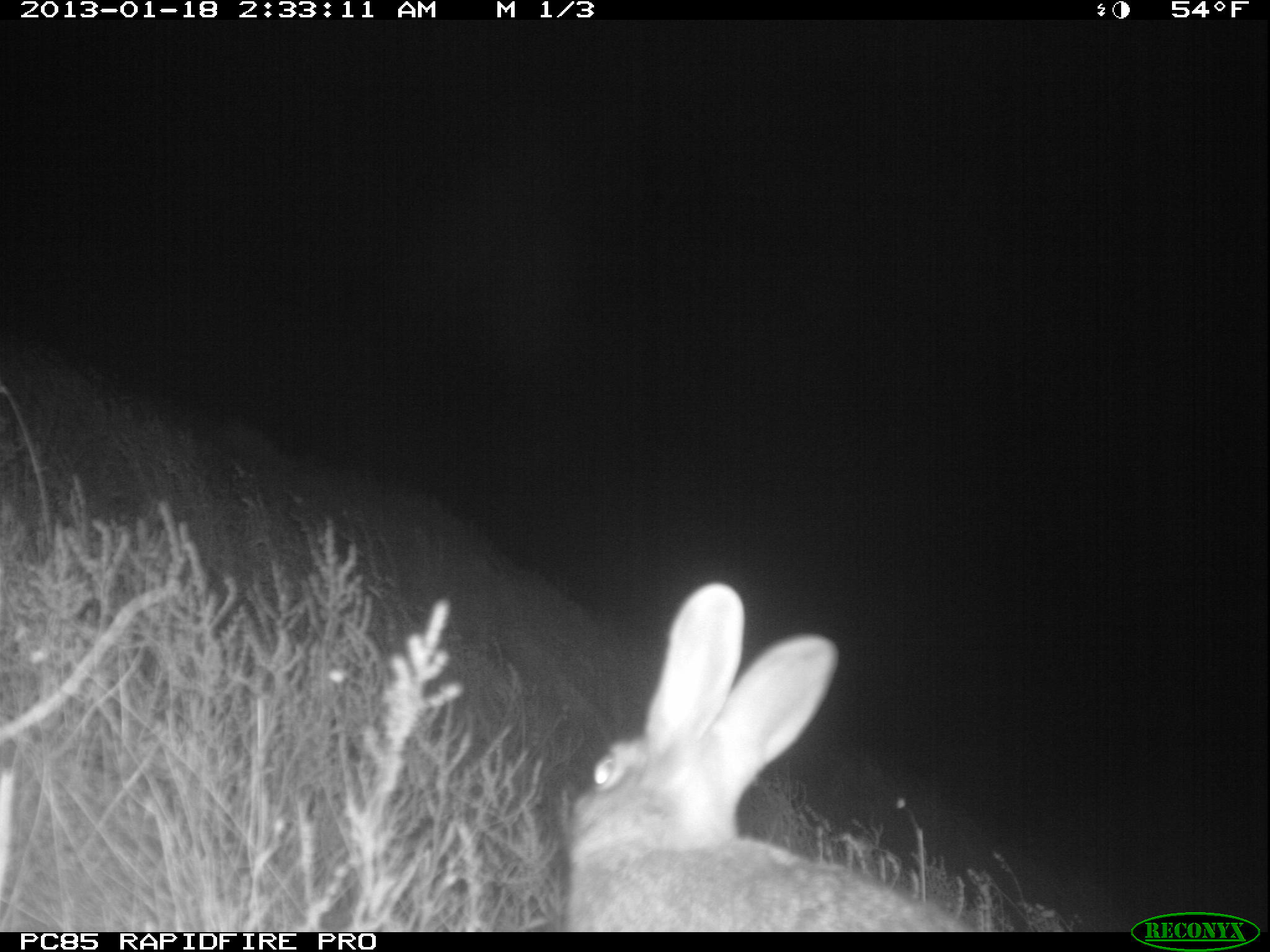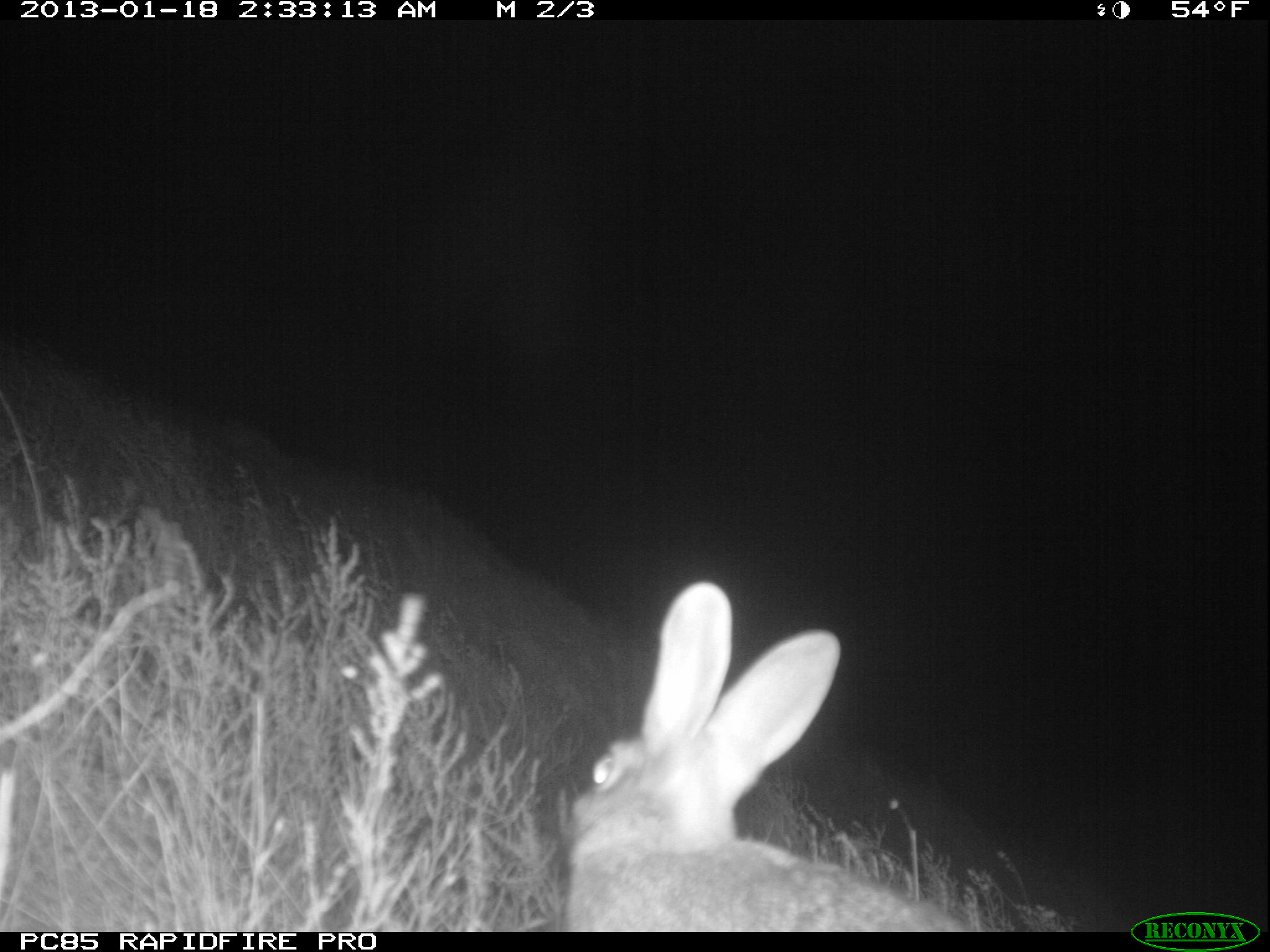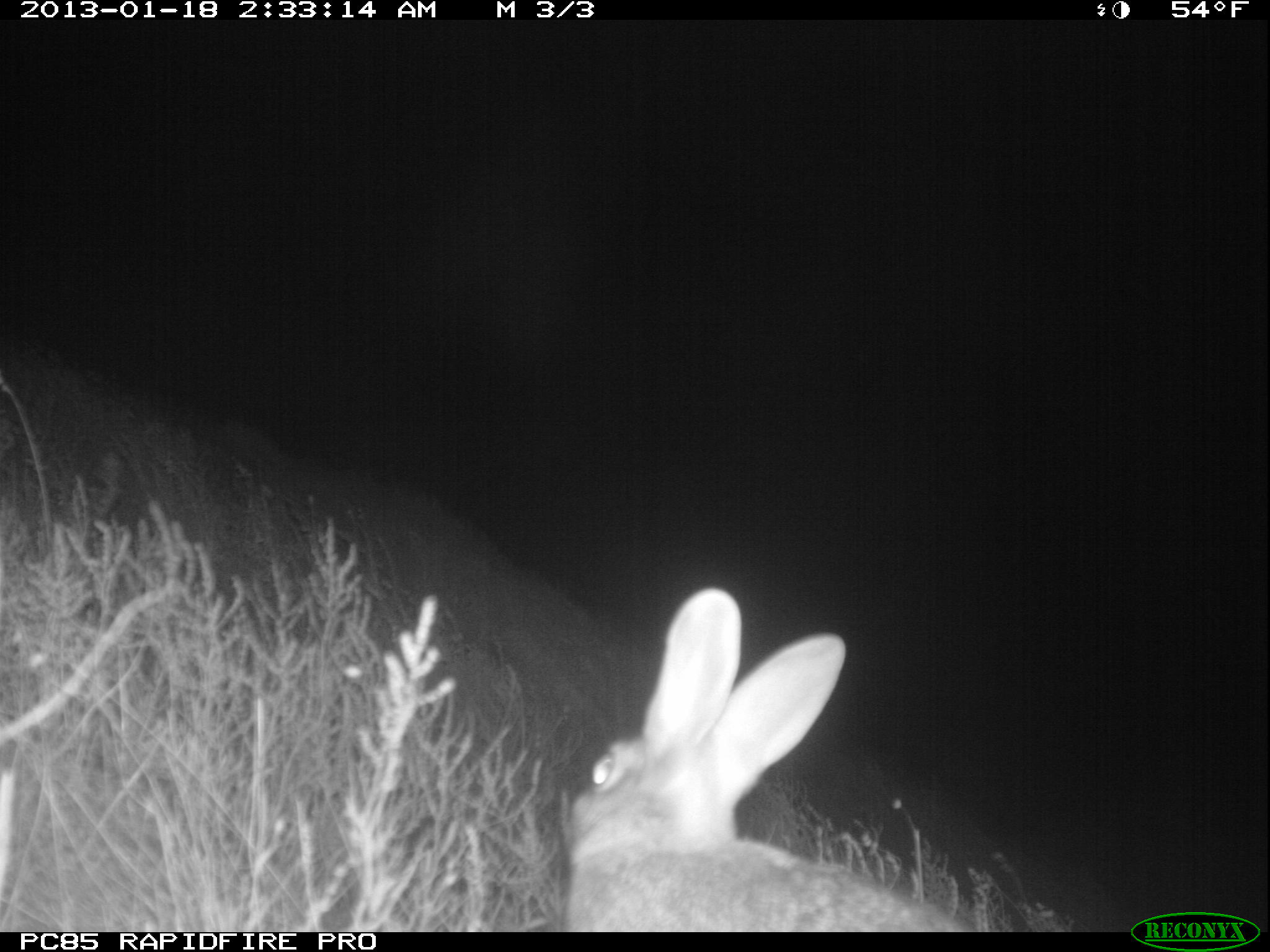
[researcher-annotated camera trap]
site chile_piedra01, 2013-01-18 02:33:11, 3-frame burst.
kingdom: Animalia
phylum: Chordata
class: Mammalia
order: Lagomorpha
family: Leporidae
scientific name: Leporidae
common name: rabbits and hares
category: rabbit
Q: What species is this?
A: Rabbit (rabbits and hares) (Leporidae).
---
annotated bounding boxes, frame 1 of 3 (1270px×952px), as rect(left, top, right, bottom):
rabbit: rect(545, 579, 1059, 930)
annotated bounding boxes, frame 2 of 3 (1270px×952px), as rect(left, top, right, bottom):
rabbit: rect(543, 583, 1086, 929)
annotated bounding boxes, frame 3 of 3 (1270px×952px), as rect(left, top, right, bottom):
rabbit: rect(538, 589, 1085, 928)